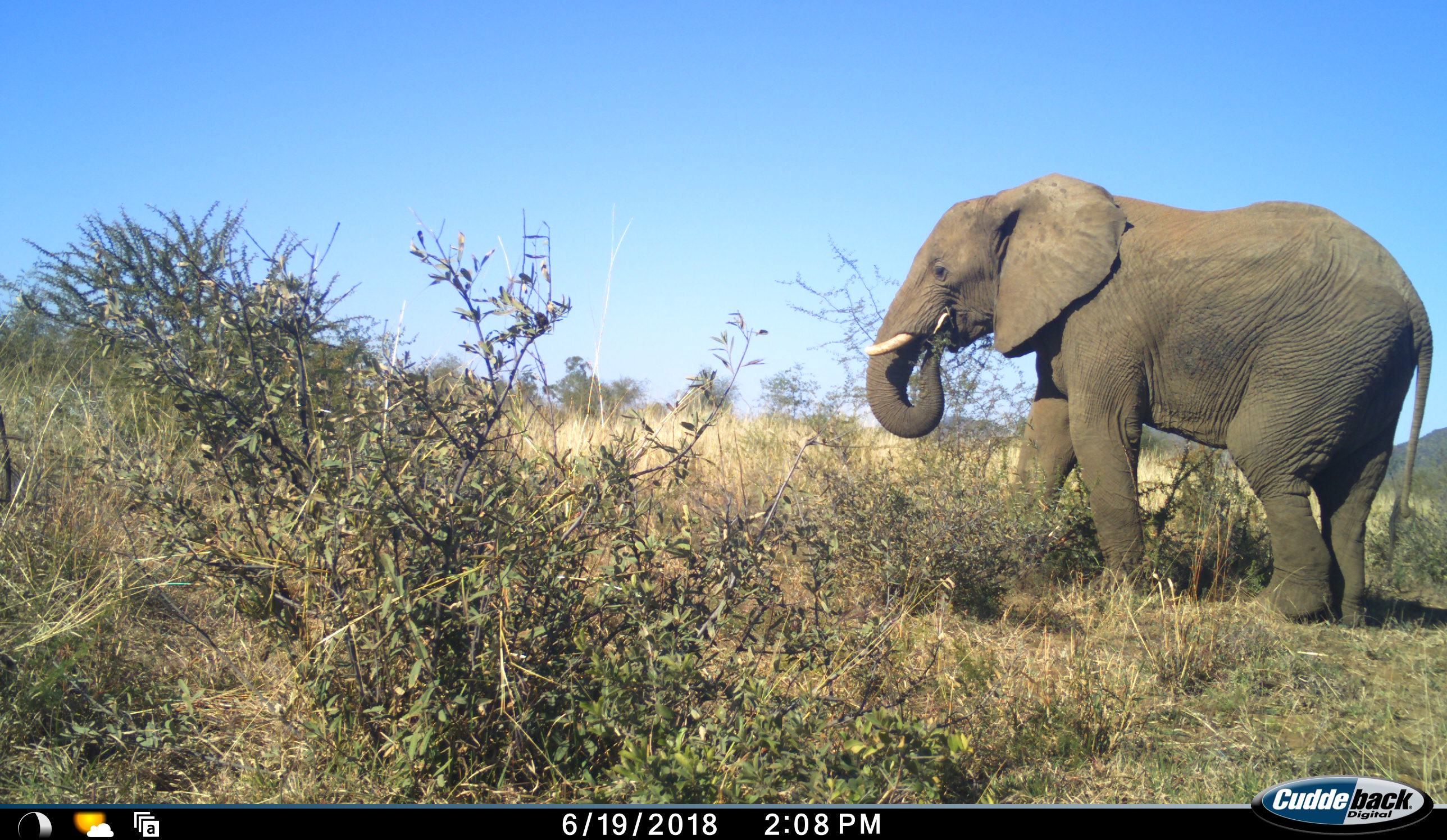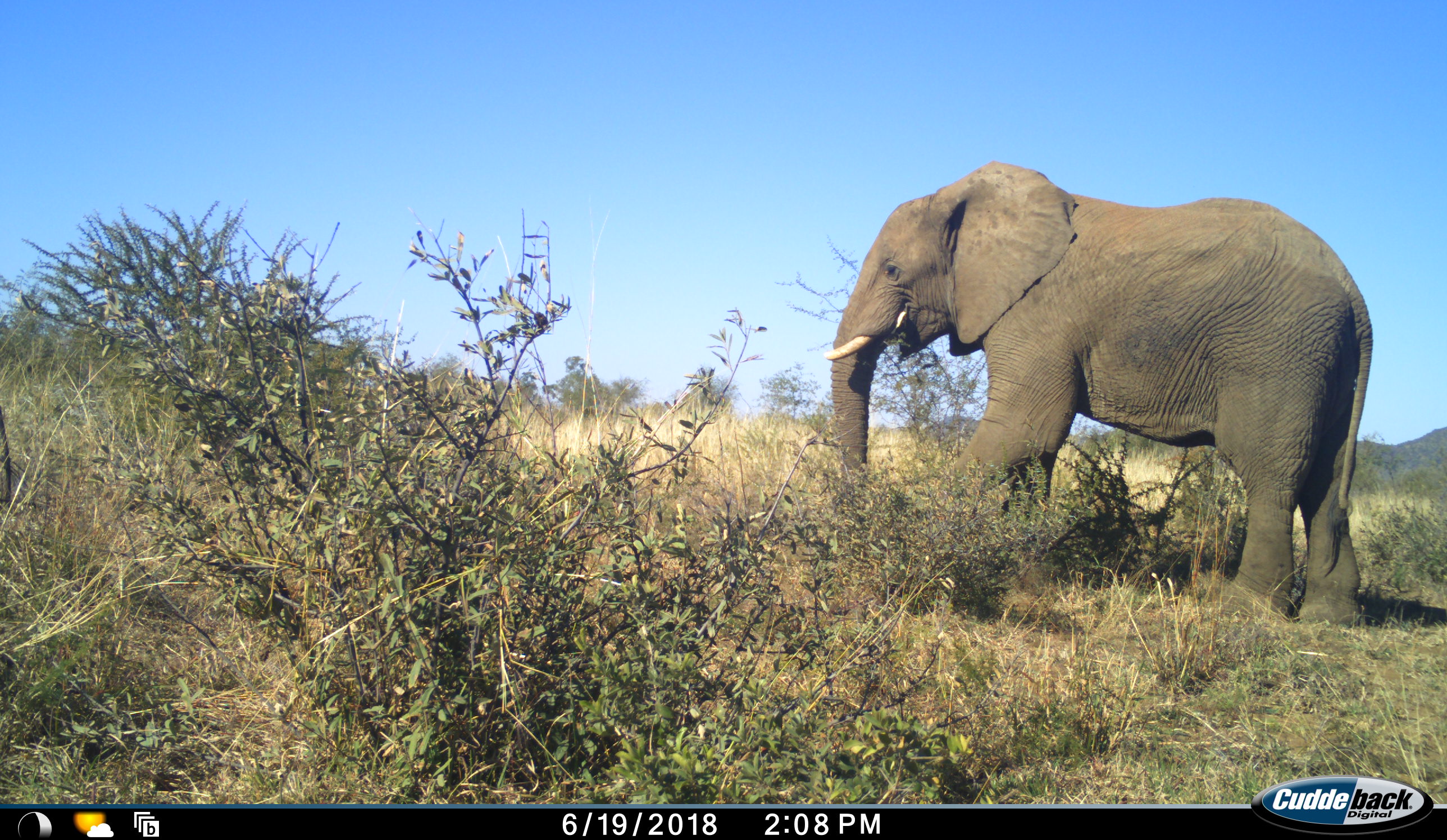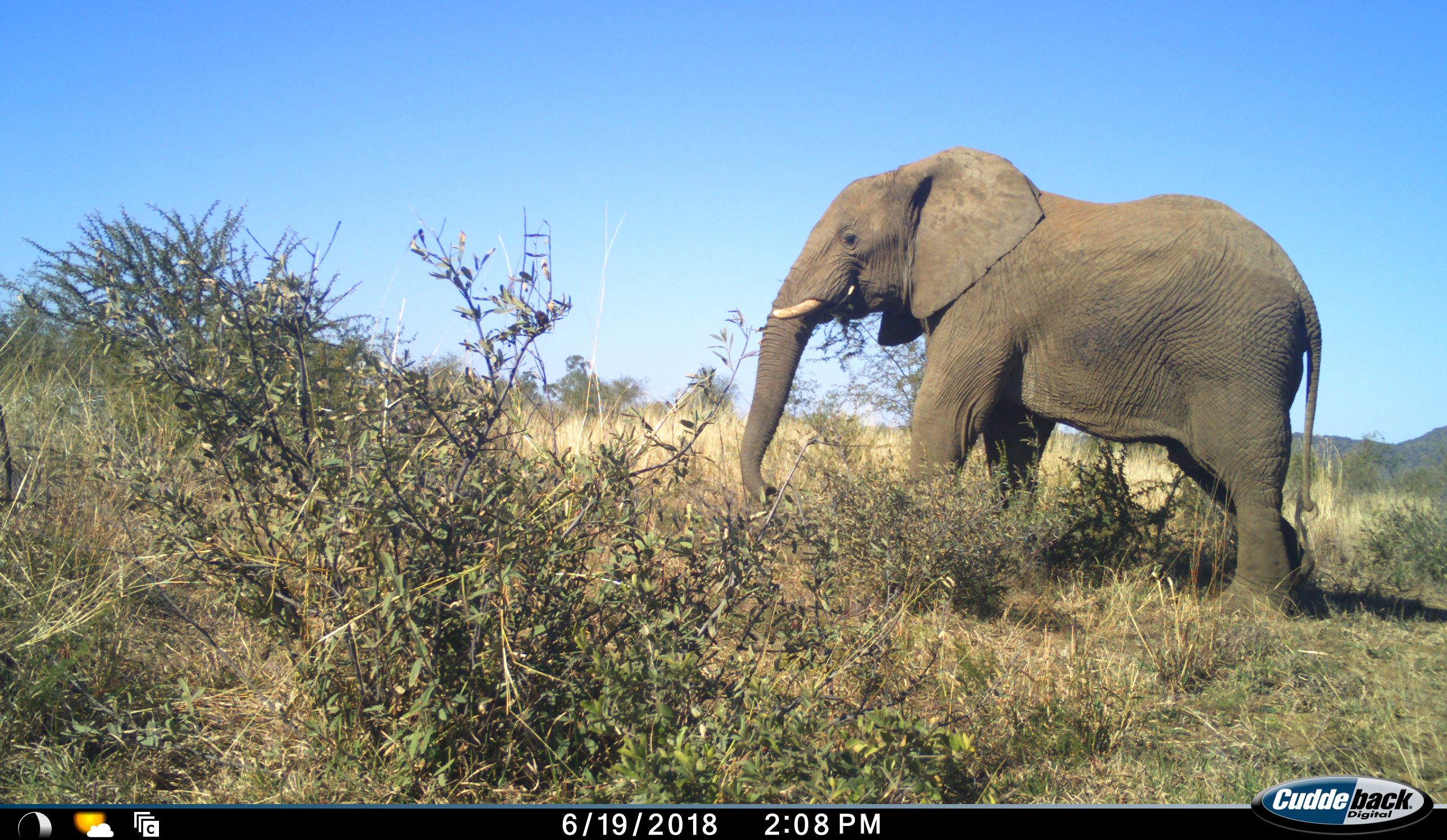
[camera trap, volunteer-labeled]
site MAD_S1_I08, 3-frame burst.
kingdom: Animalia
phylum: Chordata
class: Mammalia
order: Proboscidea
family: Elephantidae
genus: Loxodonta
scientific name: Loxodonta africana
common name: african bush elephant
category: elephant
Elephant (african bush elephant) (Loxodonta africana), count 1. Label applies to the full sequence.